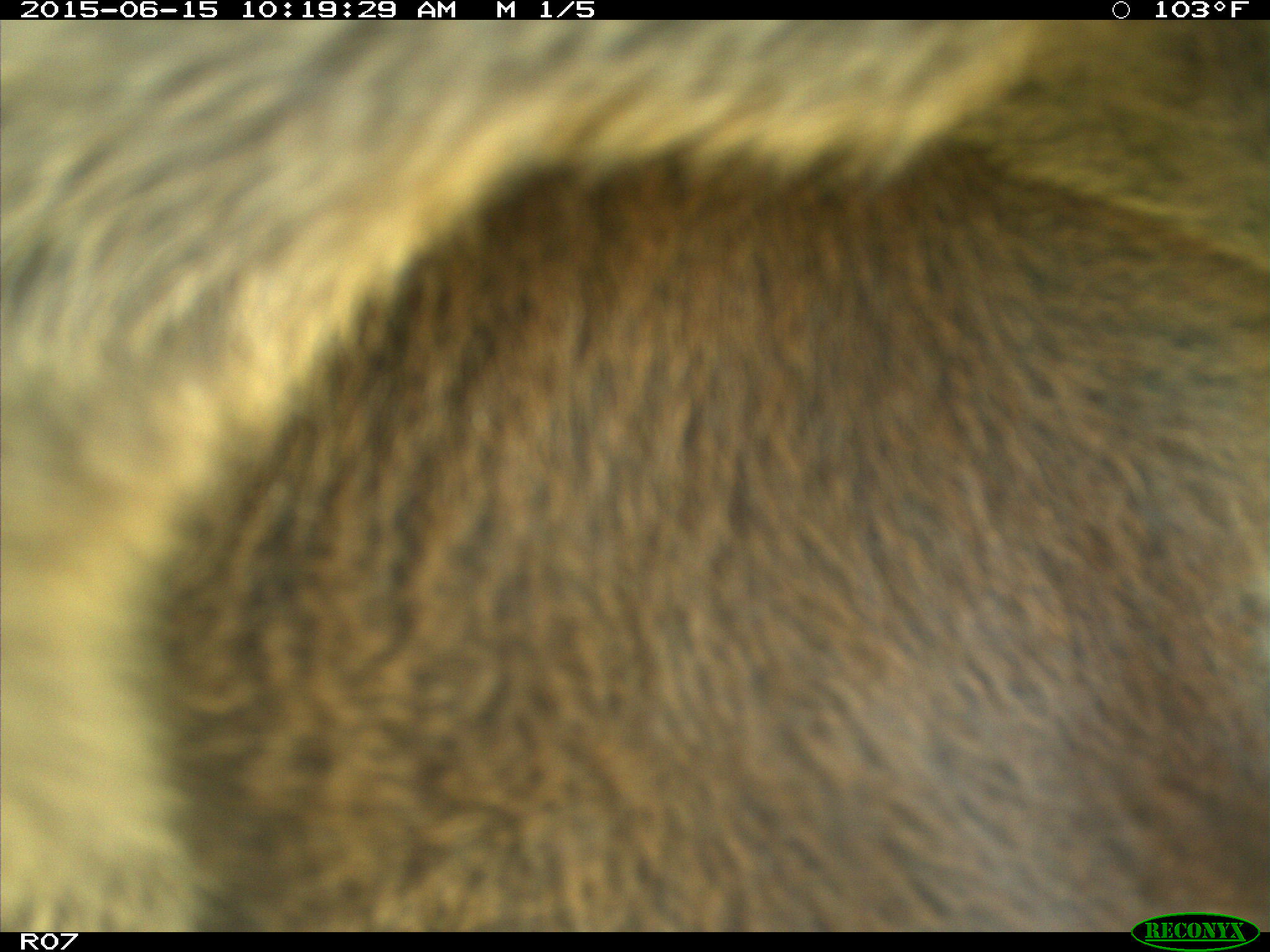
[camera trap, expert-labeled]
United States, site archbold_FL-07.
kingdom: Animalia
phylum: Chordata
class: Mammalia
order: Artiodactyla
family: Bovidae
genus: Bos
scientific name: Bos taurus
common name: domestic cow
Bos taurus (domestic cow).